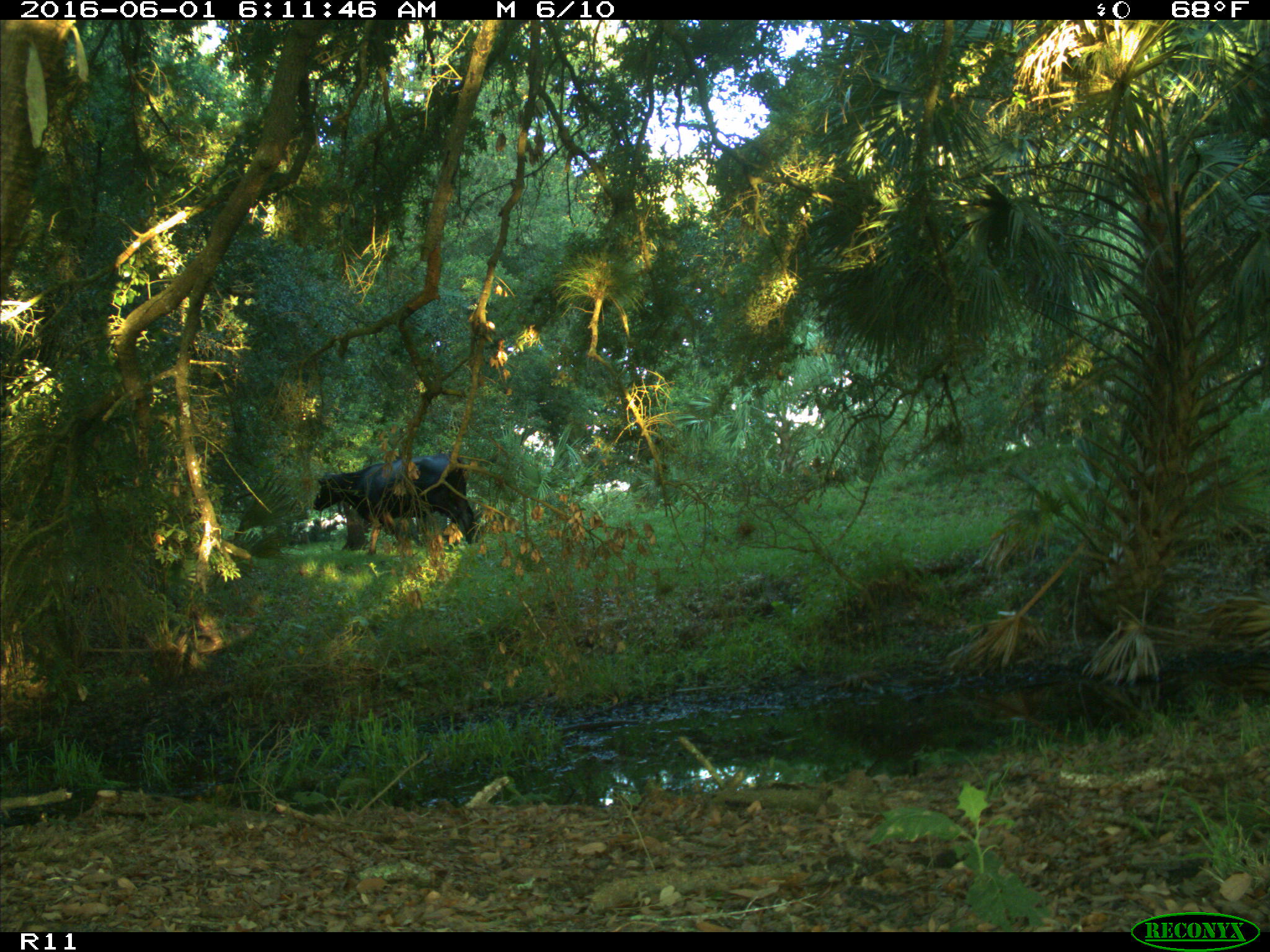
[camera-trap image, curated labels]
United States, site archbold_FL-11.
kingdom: Animalia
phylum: Chordata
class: Mammalia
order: Artiodactyla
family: Bovidae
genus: Bos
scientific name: Bos taurus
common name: domestic cow